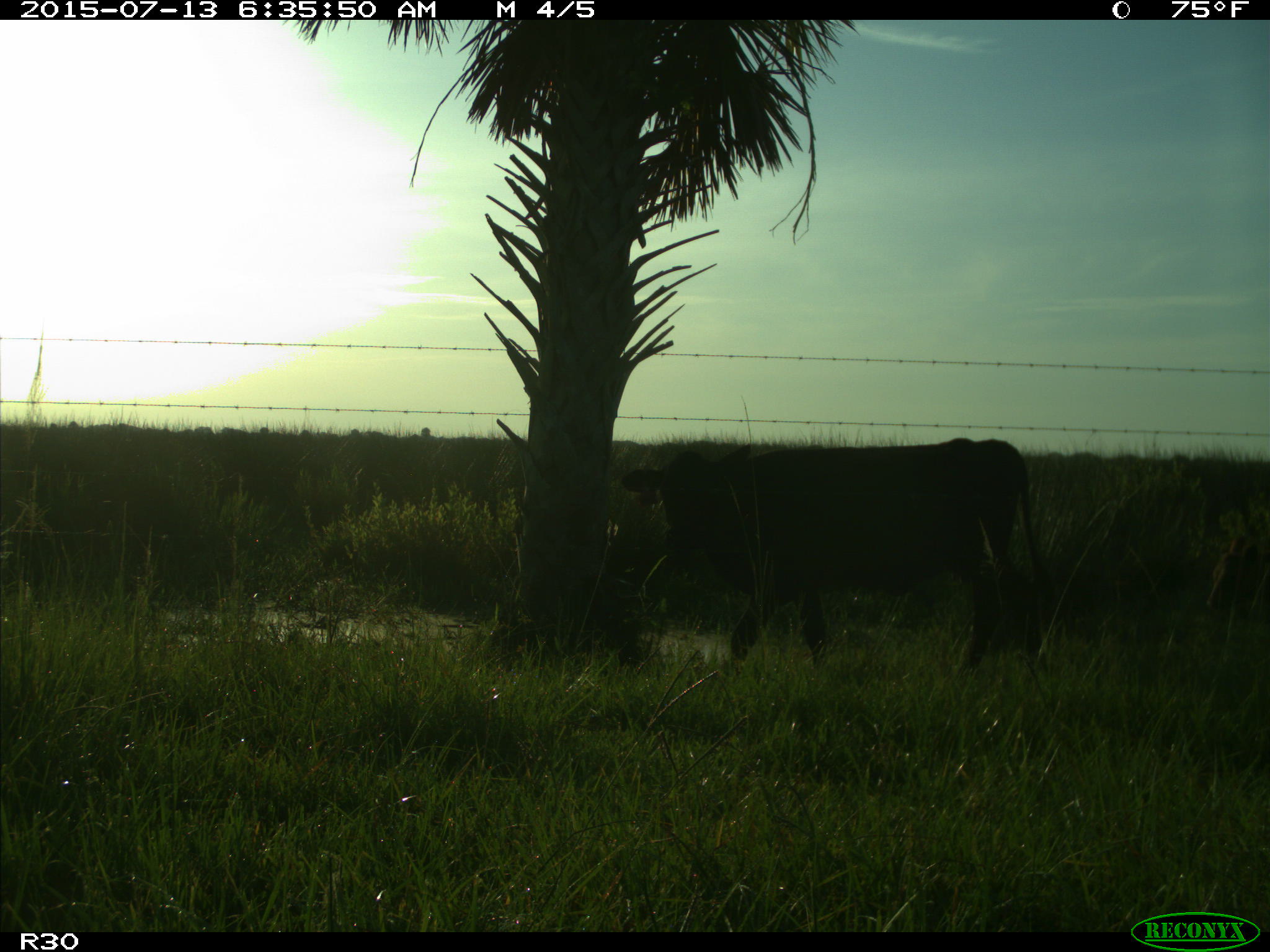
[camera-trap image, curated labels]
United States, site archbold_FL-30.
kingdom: Animalia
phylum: Chordata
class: Mammalia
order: Artiodactyla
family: Bovidae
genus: Bos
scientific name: Bos taurus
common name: domestic cow